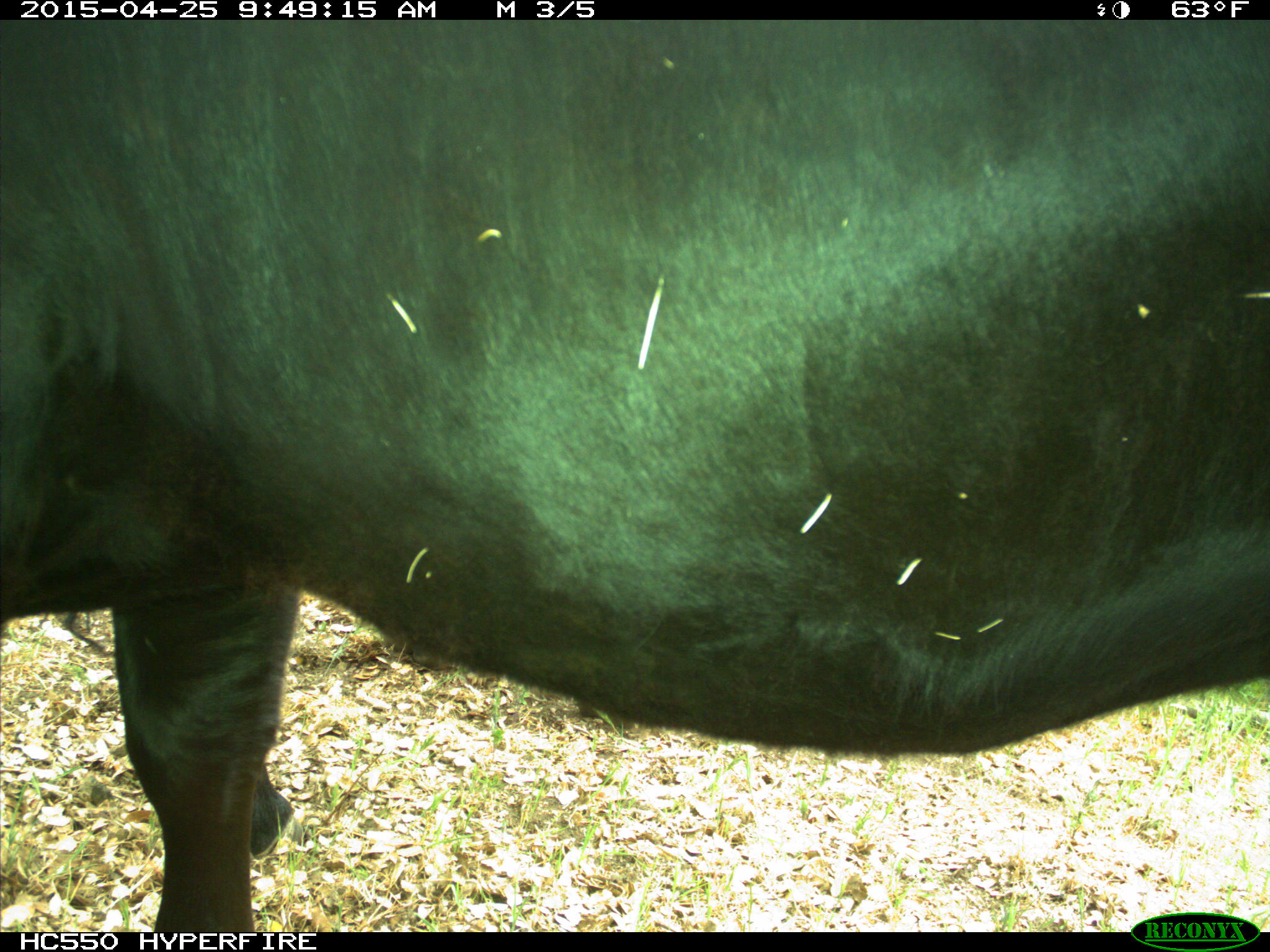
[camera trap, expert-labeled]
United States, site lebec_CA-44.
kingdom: Animalia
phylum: Chordata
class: Mammalia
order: Artiodactyla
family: Suidae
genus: Sus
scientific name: Sus scrofa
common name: wild boar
Sus scrofa (wild boar).